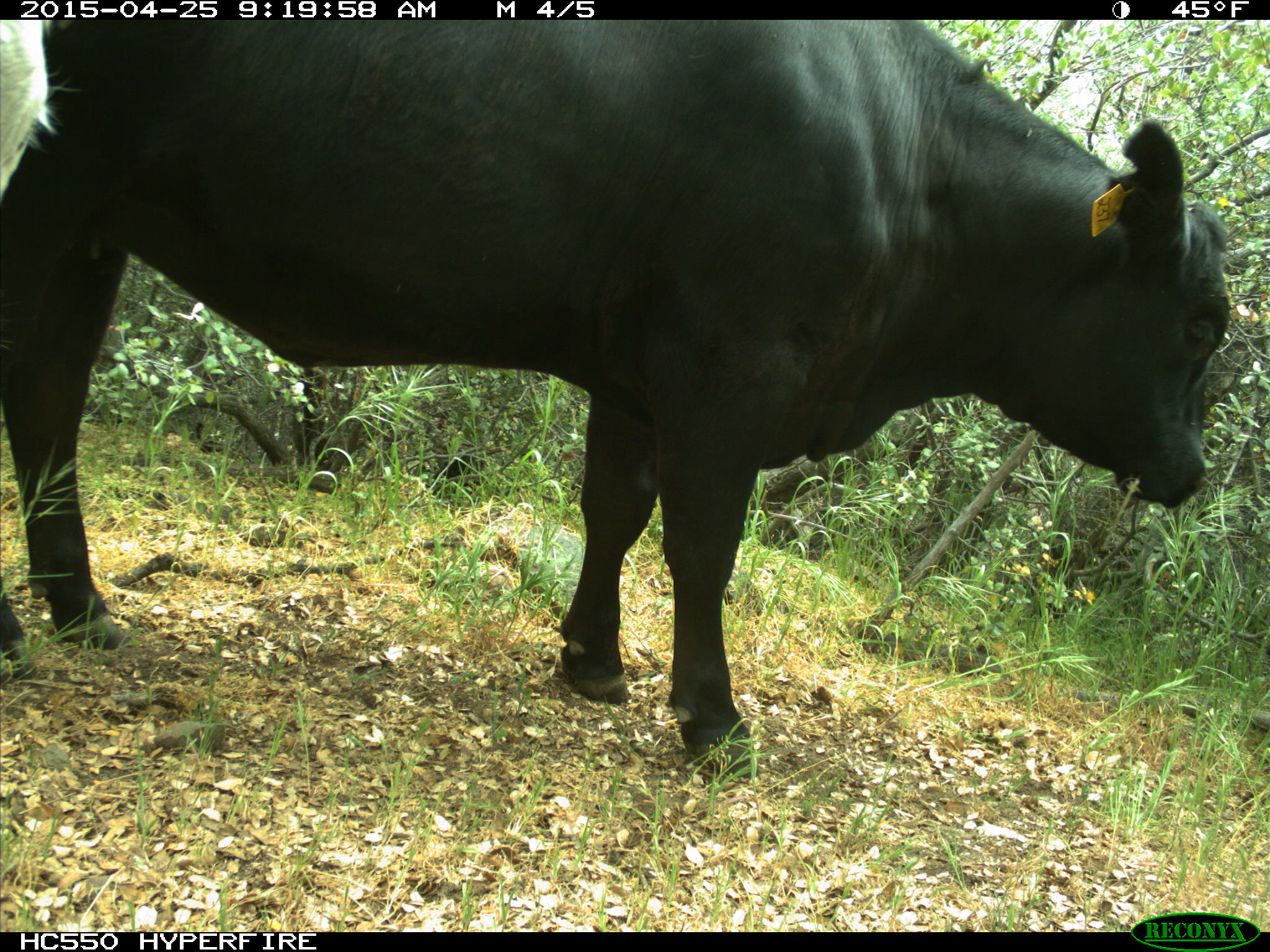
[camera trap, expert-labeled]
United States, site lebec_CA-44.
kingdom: Animalia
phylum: Chordata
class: Mammalia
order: Artiodactyla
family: Suidae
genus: Sus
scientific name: Sus scrofa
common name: wild boar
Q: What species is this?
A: Sus scrofa (wild boar).